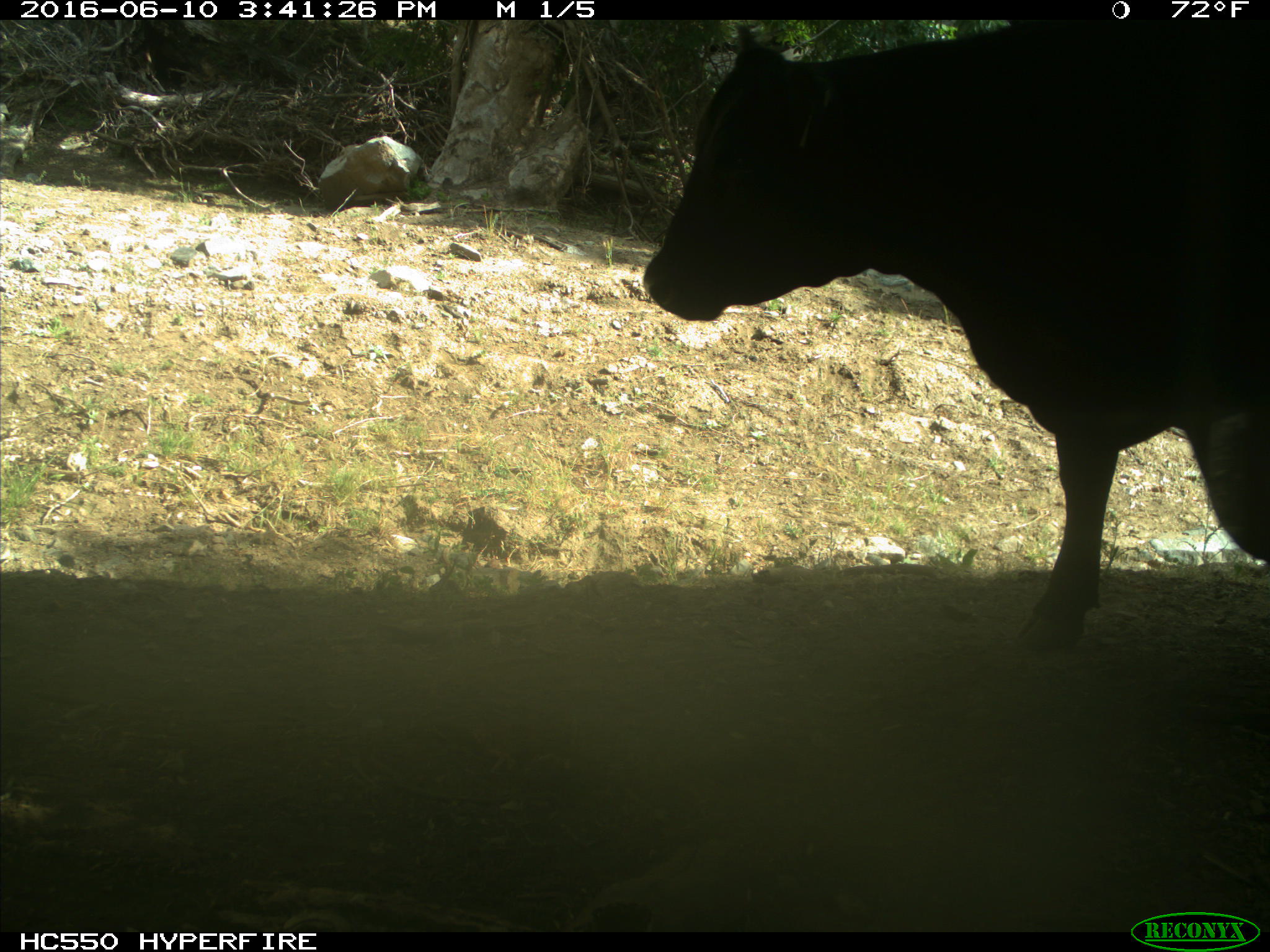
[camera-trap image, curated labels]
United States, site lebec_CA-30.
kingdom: Animalia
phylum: Chordata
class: Mammalia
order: Artiodactyla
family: Bovidae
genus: Bos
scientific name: Bos taurus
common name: domestic cow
Bos taurus (domestic cow).